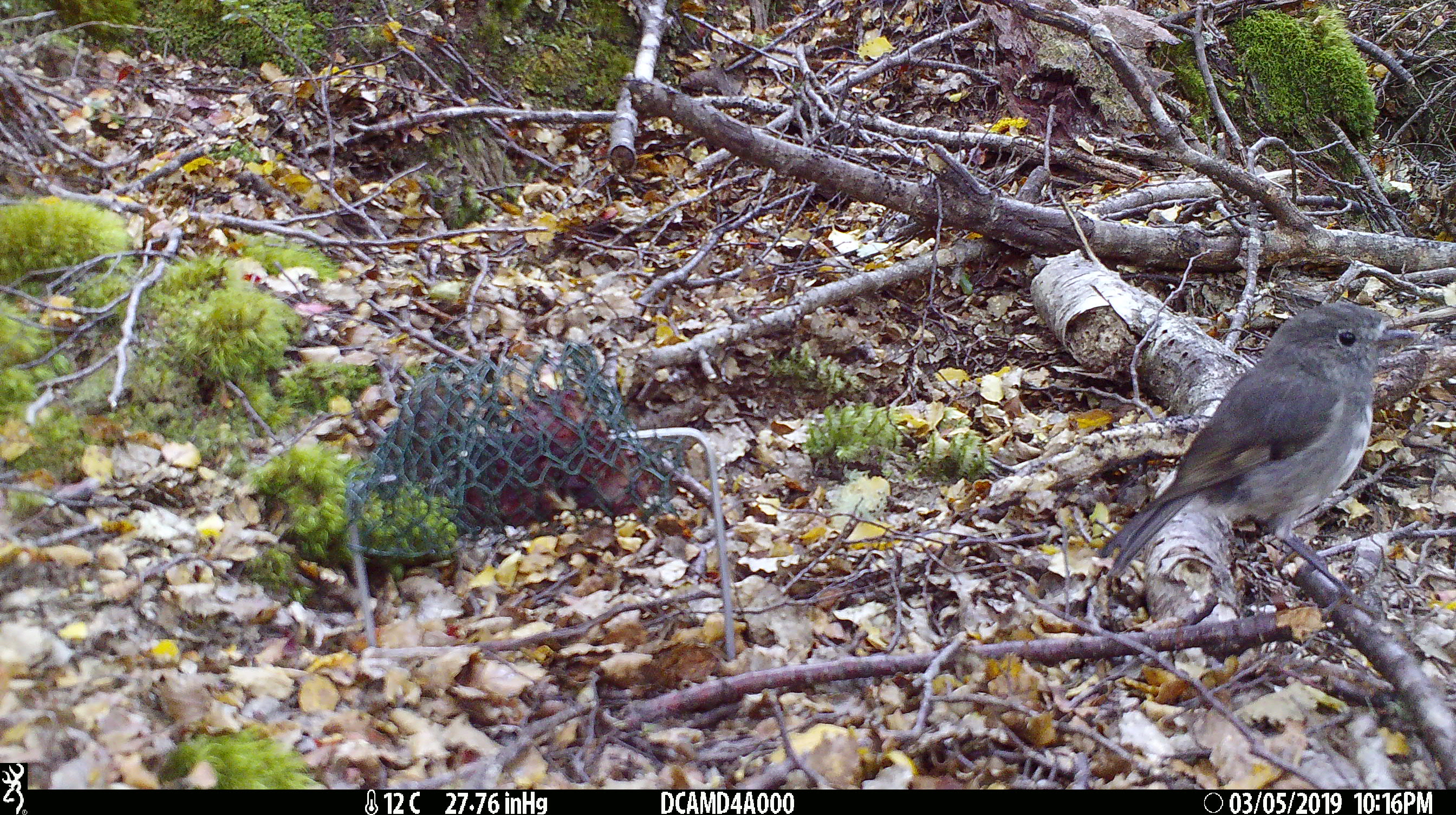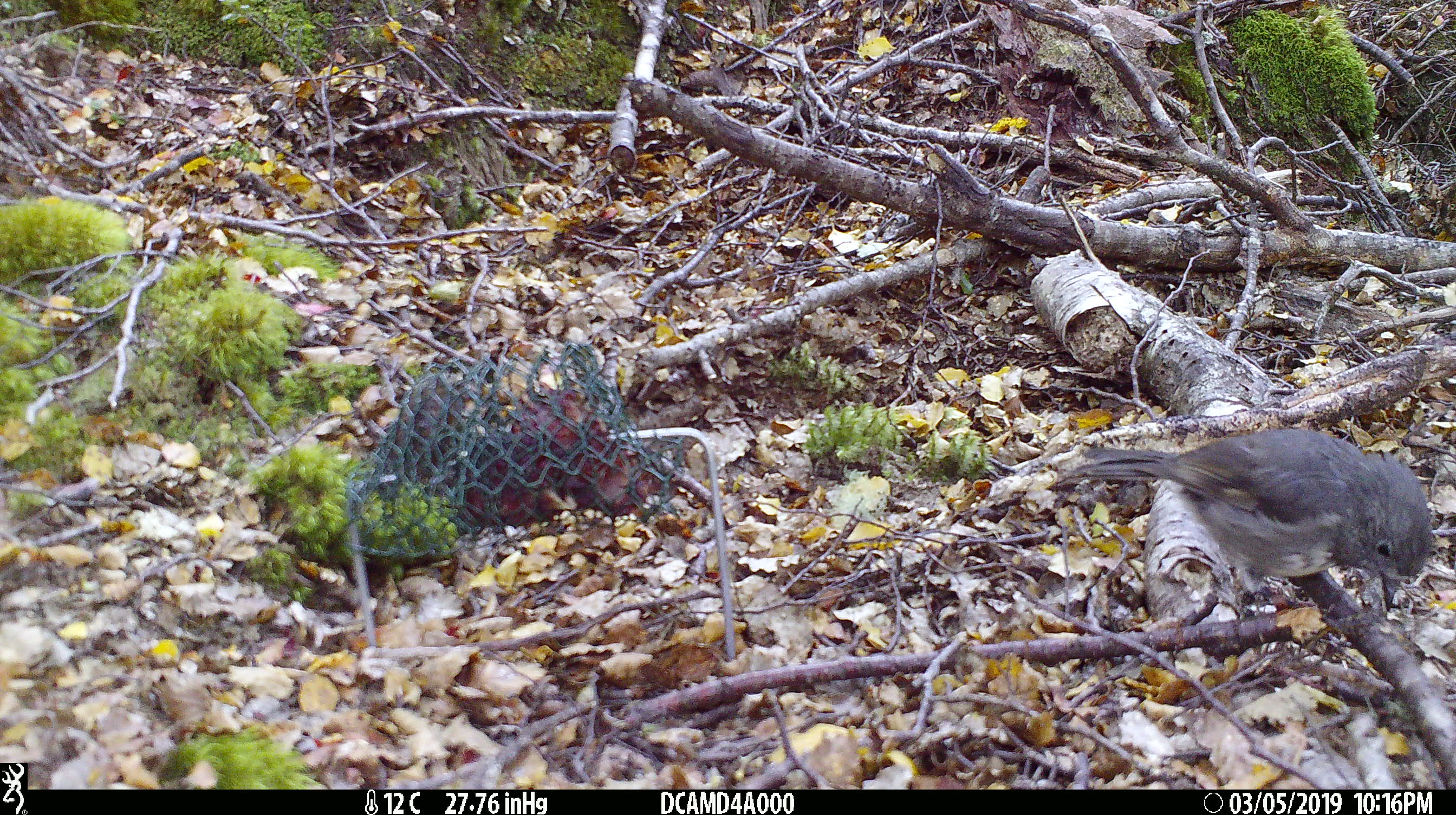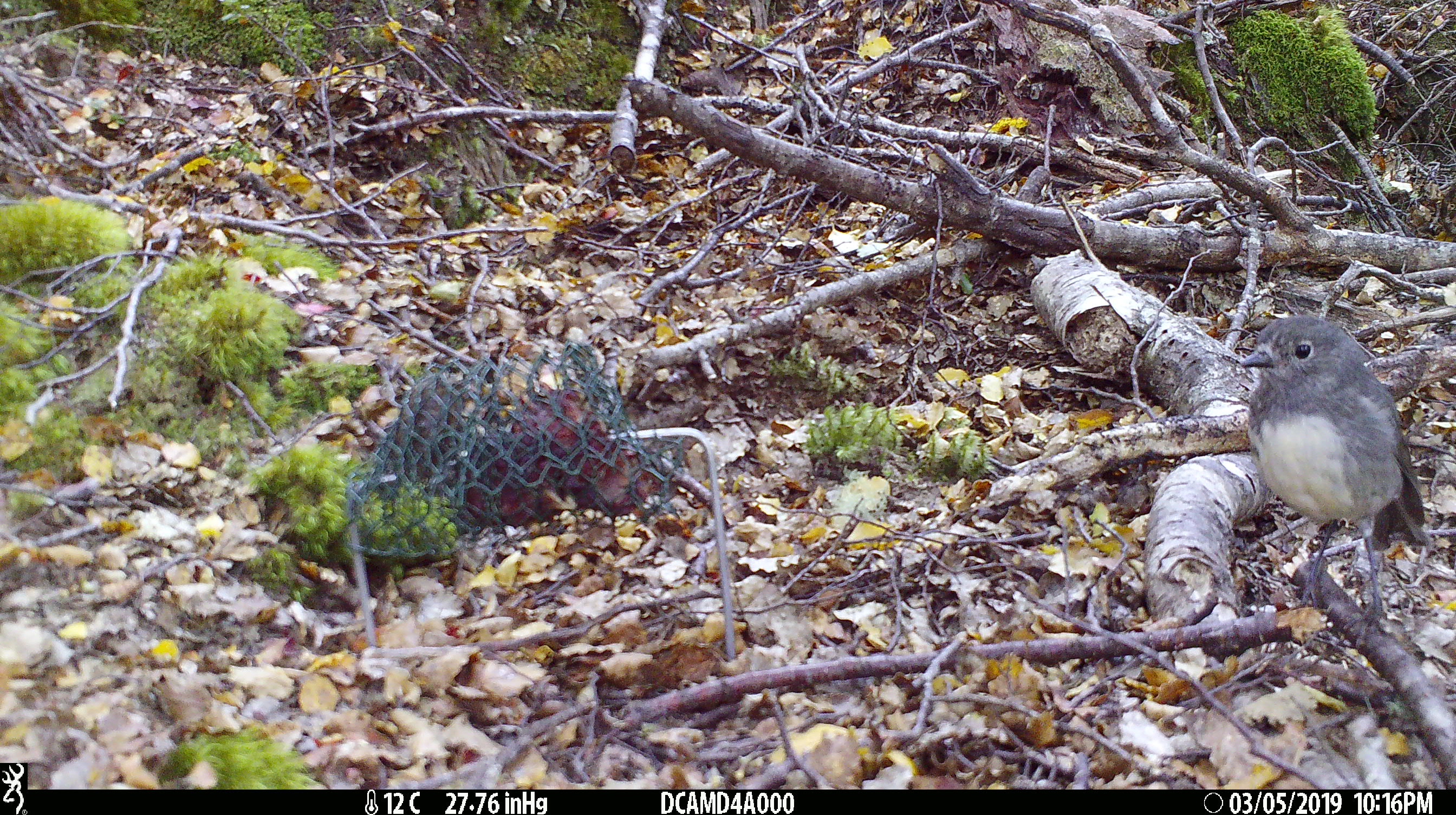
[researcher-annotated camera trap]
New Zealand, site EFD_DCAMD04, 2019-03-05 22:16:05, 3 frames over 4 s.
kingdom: Animalia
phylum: Chordata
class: Aves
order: Passeriformes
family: Petroicidae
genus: Petroica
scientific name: Petroica australis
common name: new zealand robin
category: robin